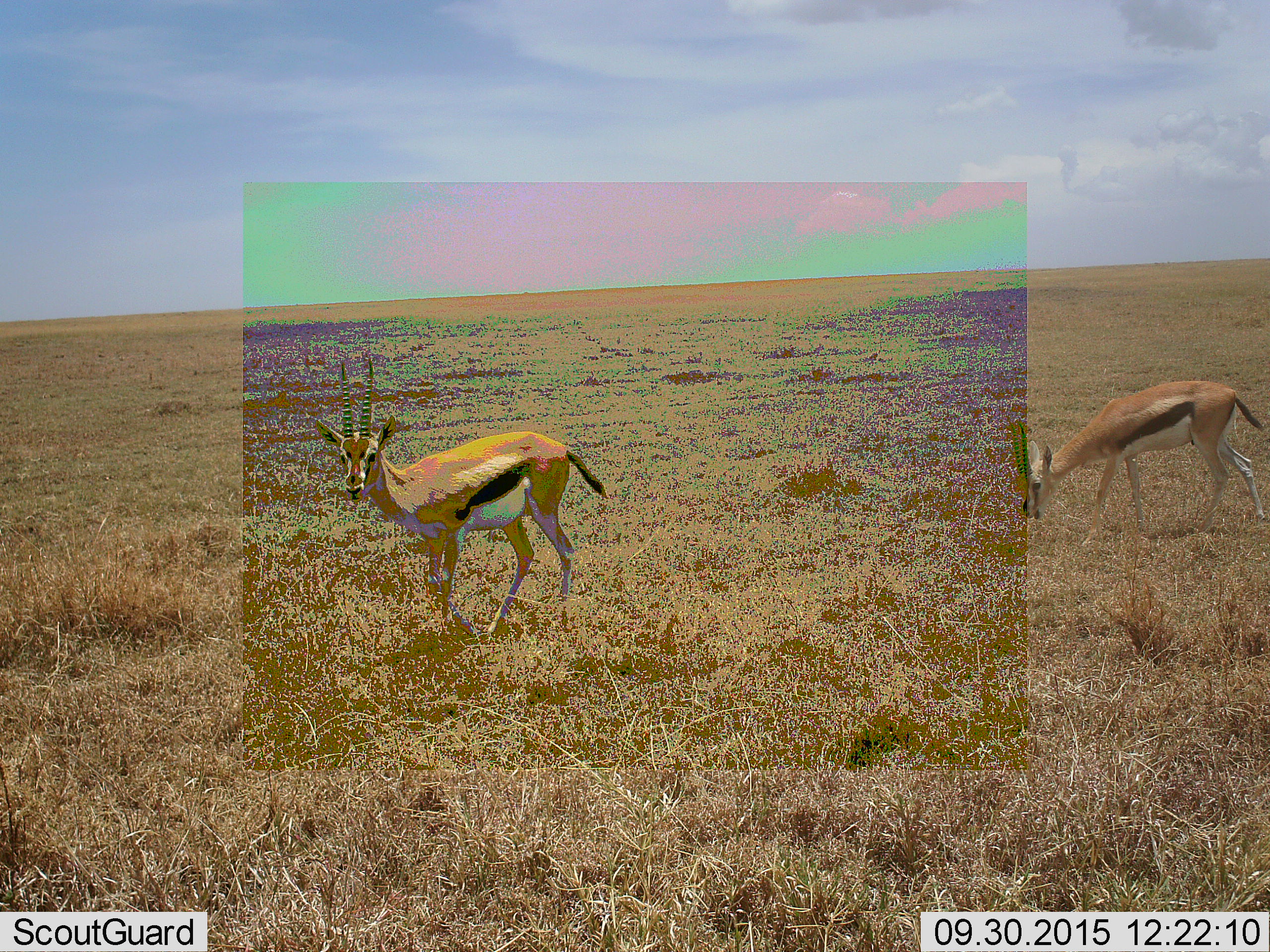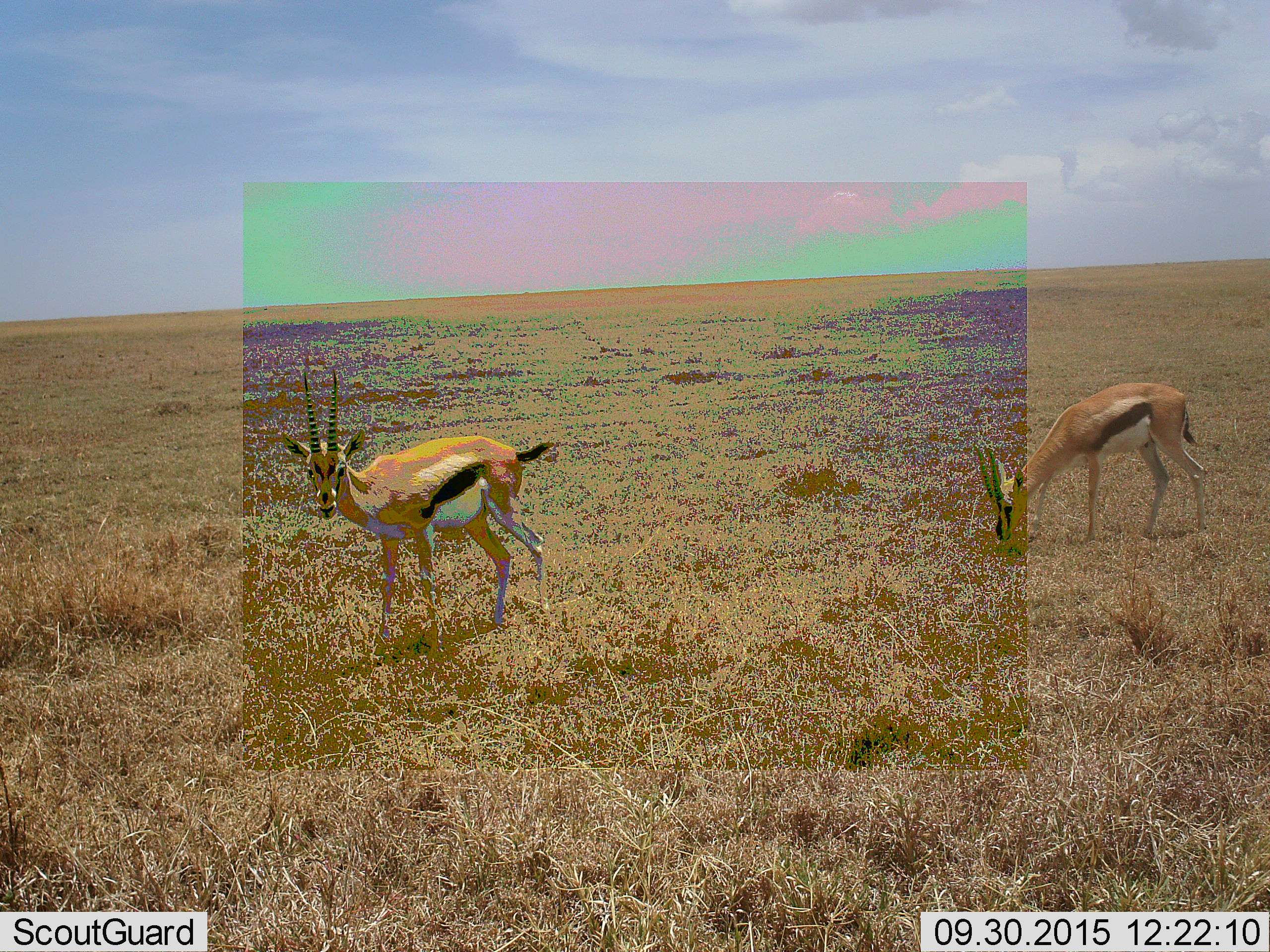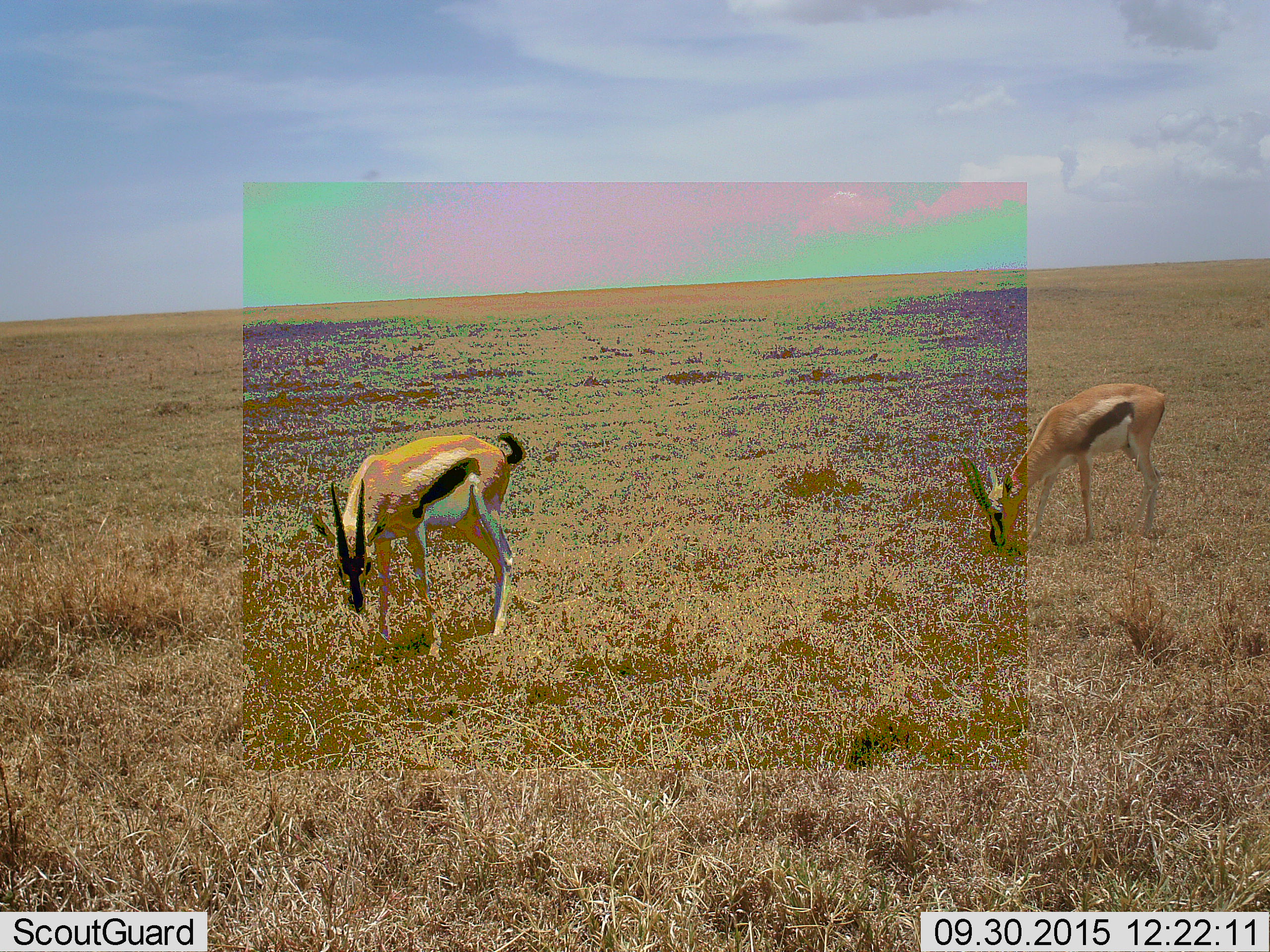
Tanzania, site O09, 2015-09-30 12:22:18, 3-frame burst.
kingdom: Animalia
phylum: Chordata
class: Mammalia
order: Artiodactyla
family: Bovidae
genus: Eudorcas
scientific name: Eudorcas thomsonii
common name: thomson's gazelle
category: gazellethomsons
Gazellethomsons (thomson's gazelle) (Eudorcas thomsonii), count 2. Behavior (volunteer vote fractions): standing 20%, resting 0%, moving 60%, interacting 0%. Young present (vote fraction): 0%. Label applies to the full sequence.